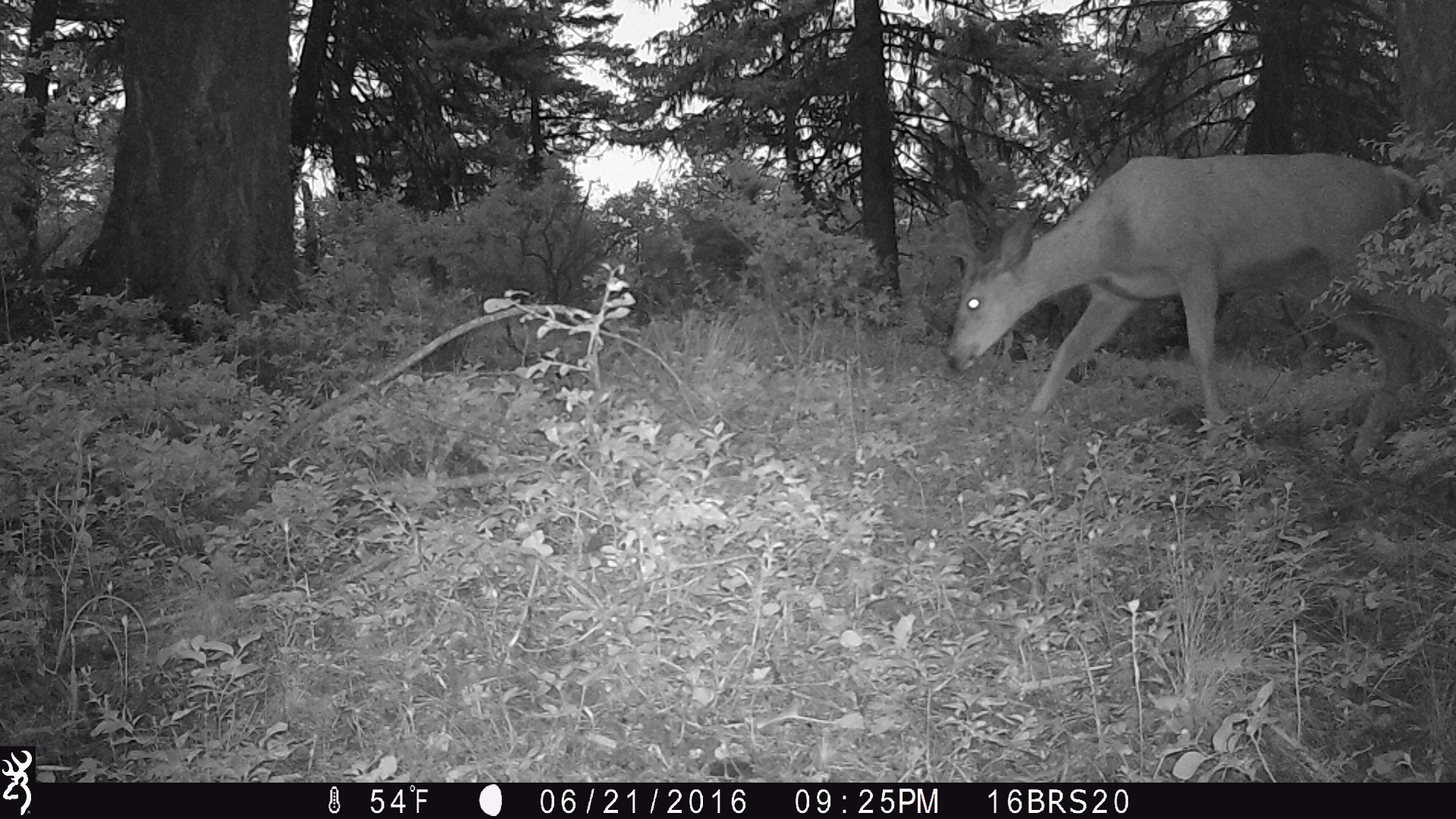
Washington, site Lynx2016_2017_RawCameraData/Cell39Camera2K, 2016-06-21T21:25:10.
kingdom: Animalia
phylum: Chordata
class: Mammalia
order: Artiodactyla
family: Cervidae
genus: Odocoileus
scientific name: Odocoileus hemionus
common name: mule deer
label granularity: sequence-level